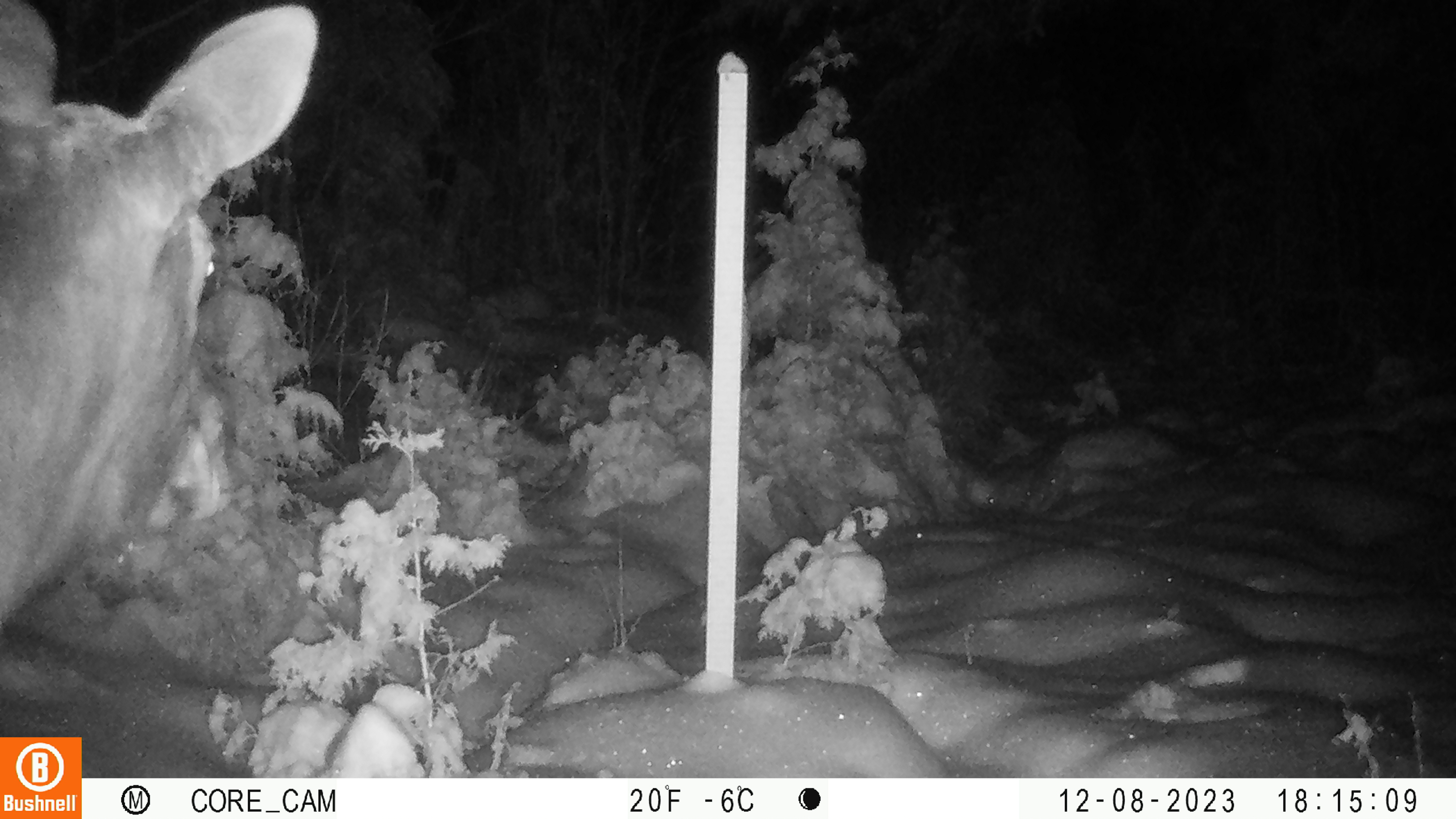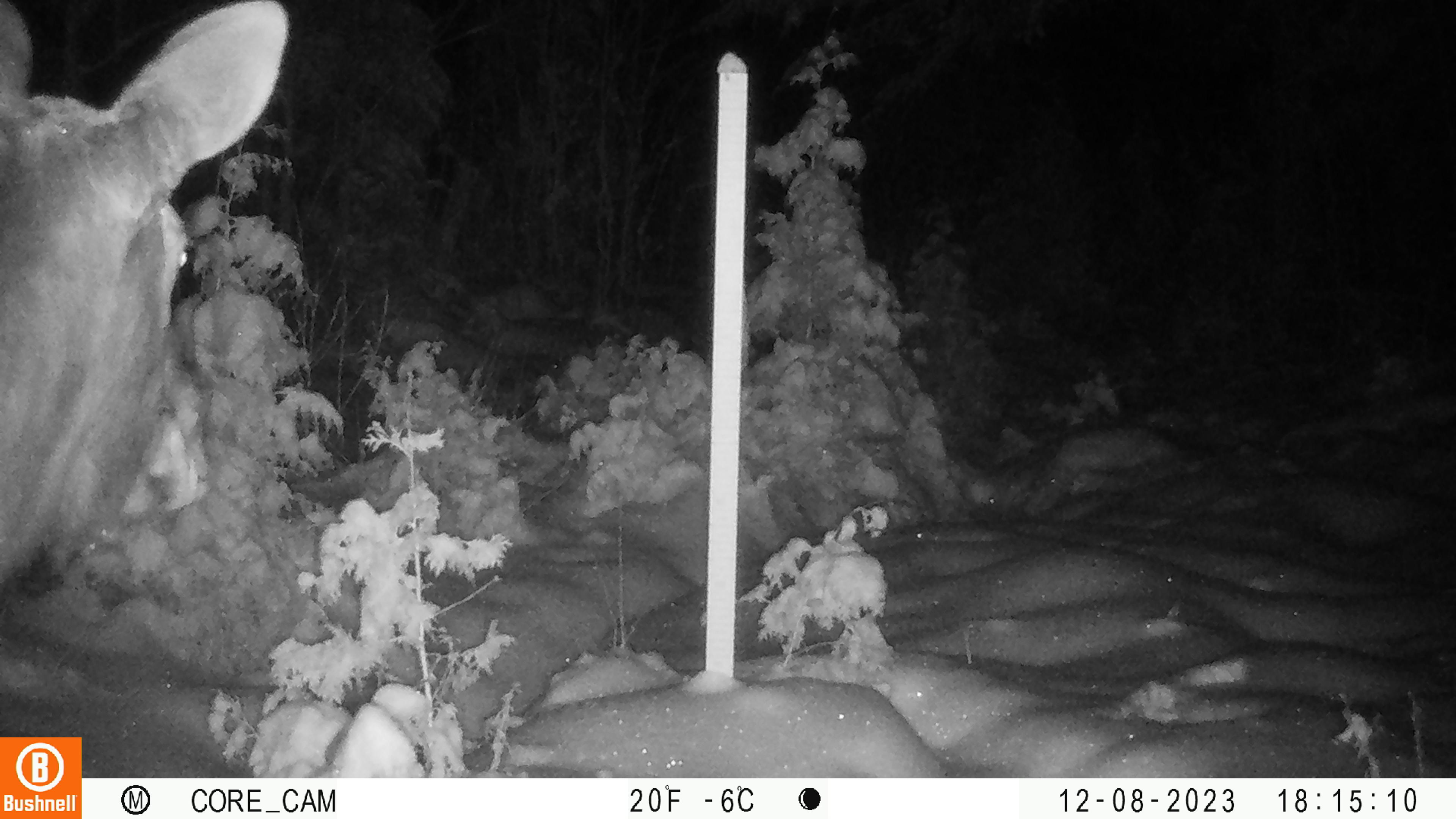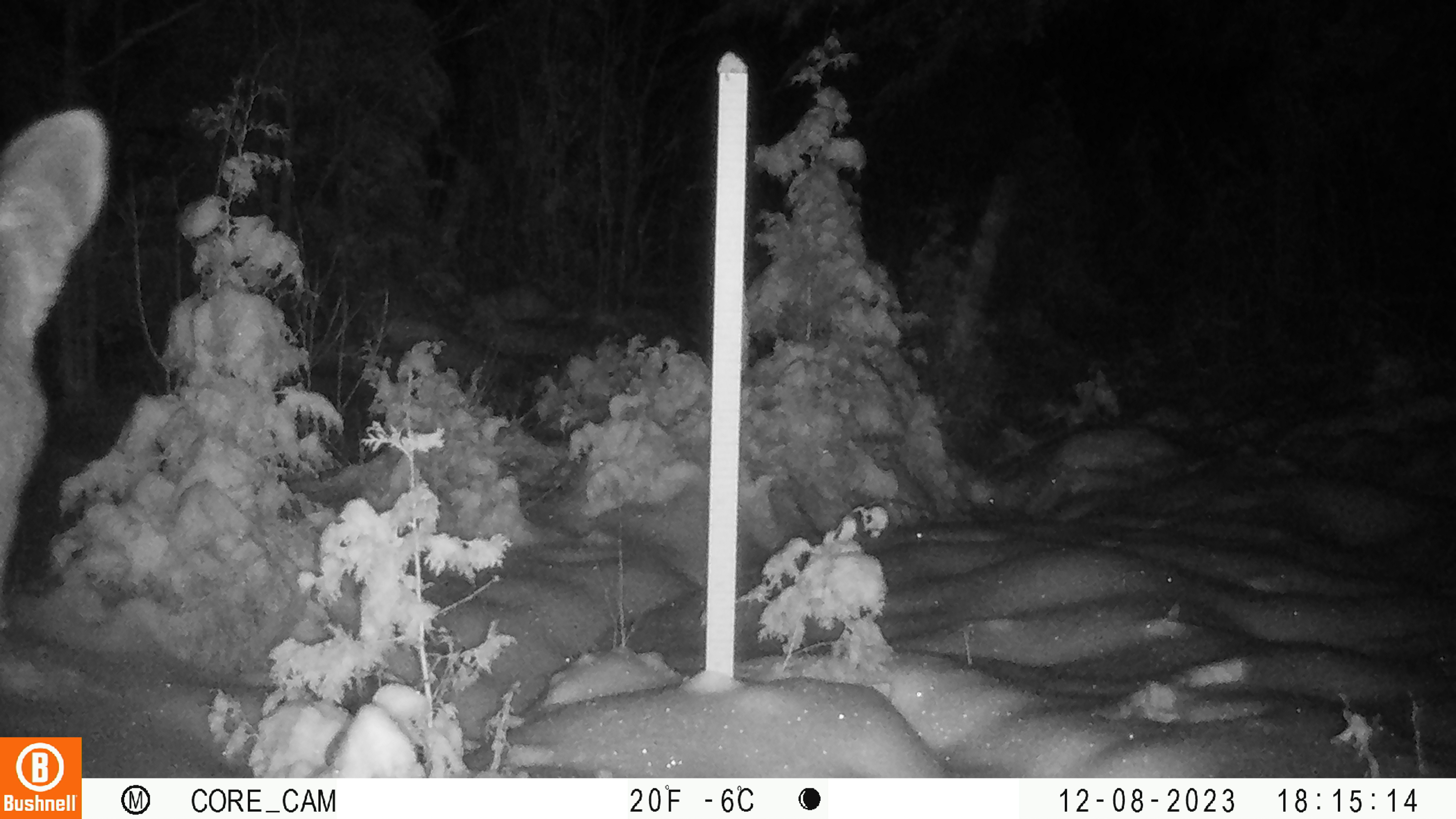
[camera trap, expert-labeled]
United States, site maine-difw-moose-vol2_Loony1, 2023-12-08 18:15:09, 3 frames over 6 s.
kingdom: Animalia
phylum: Chordata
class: Mammalia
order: Artiodactyla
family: Cervidae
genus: Alces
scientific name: Alces alces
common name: moose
Moose (Alces alces).